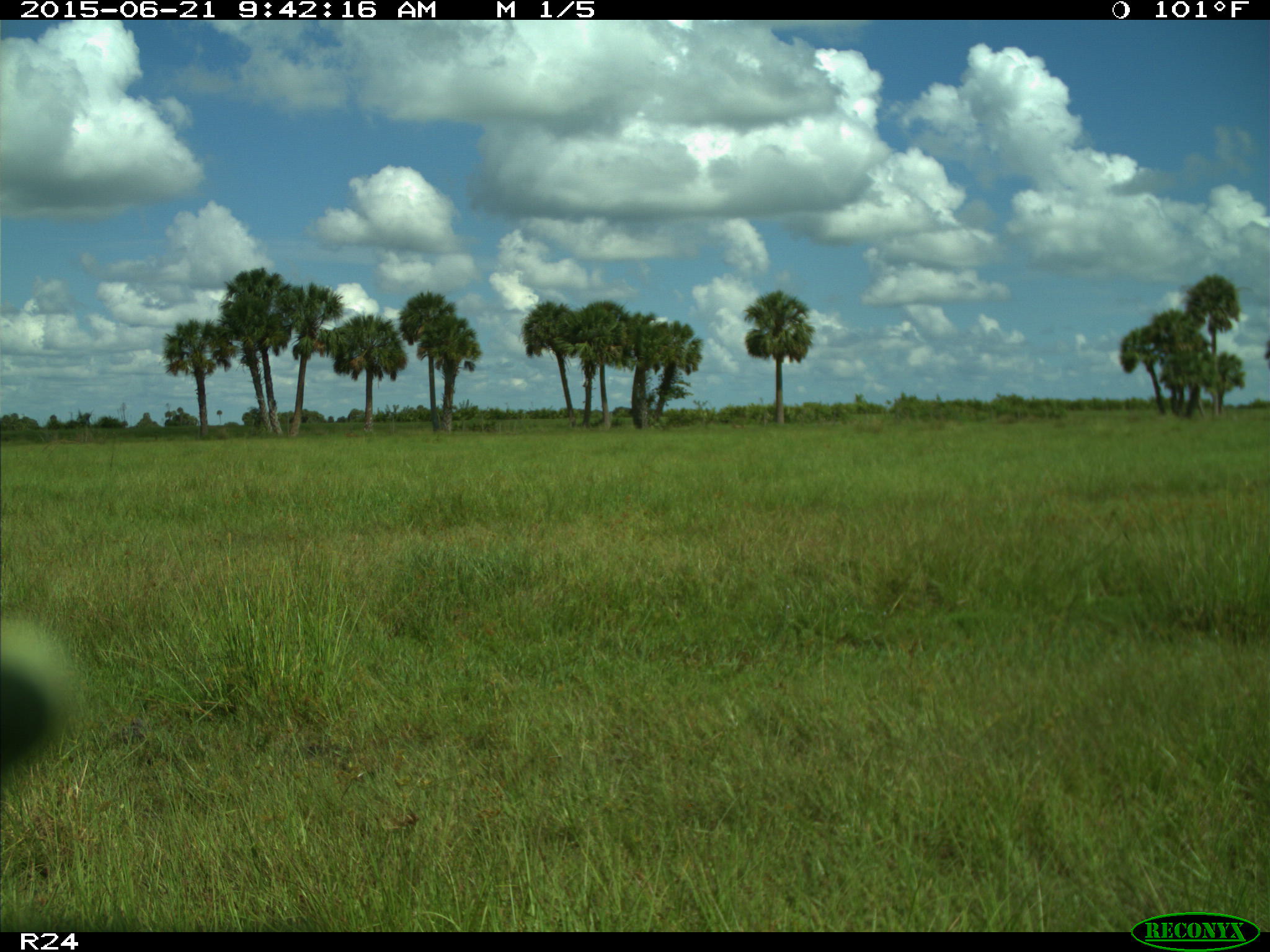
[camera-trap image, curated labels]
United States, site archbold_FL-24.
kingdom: Animalia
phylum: Chordata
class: Mammalia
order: Artiodactyla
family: Bovidae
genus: Bos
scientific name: Bos taurus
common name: domestic cow